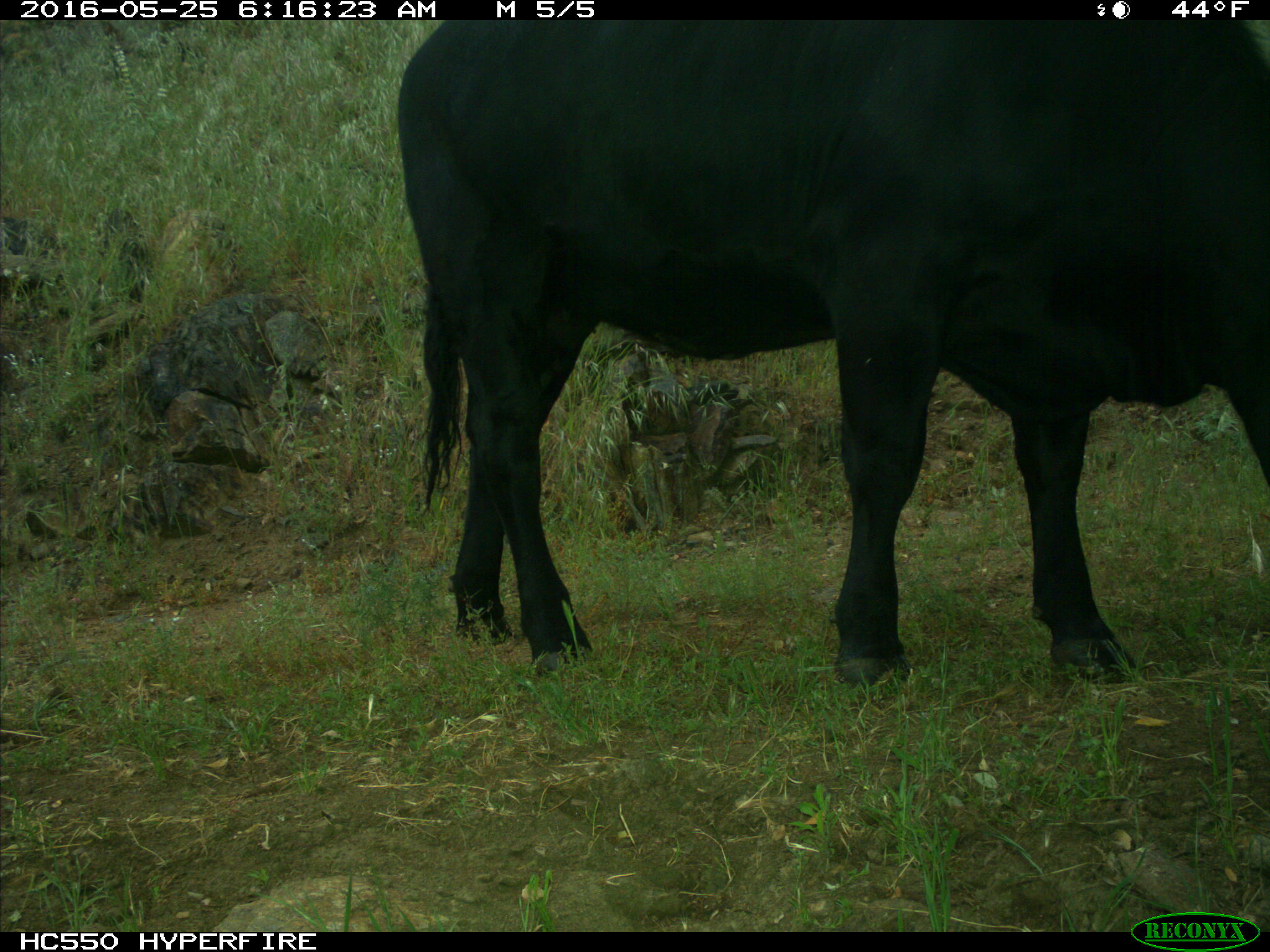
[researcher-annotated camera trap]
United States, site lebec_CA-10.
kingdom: Animalia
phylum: Chordata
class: Mammalia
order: Artiodactyla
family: Bovidae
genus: Bos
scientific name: Bos taurus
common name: domestic cow